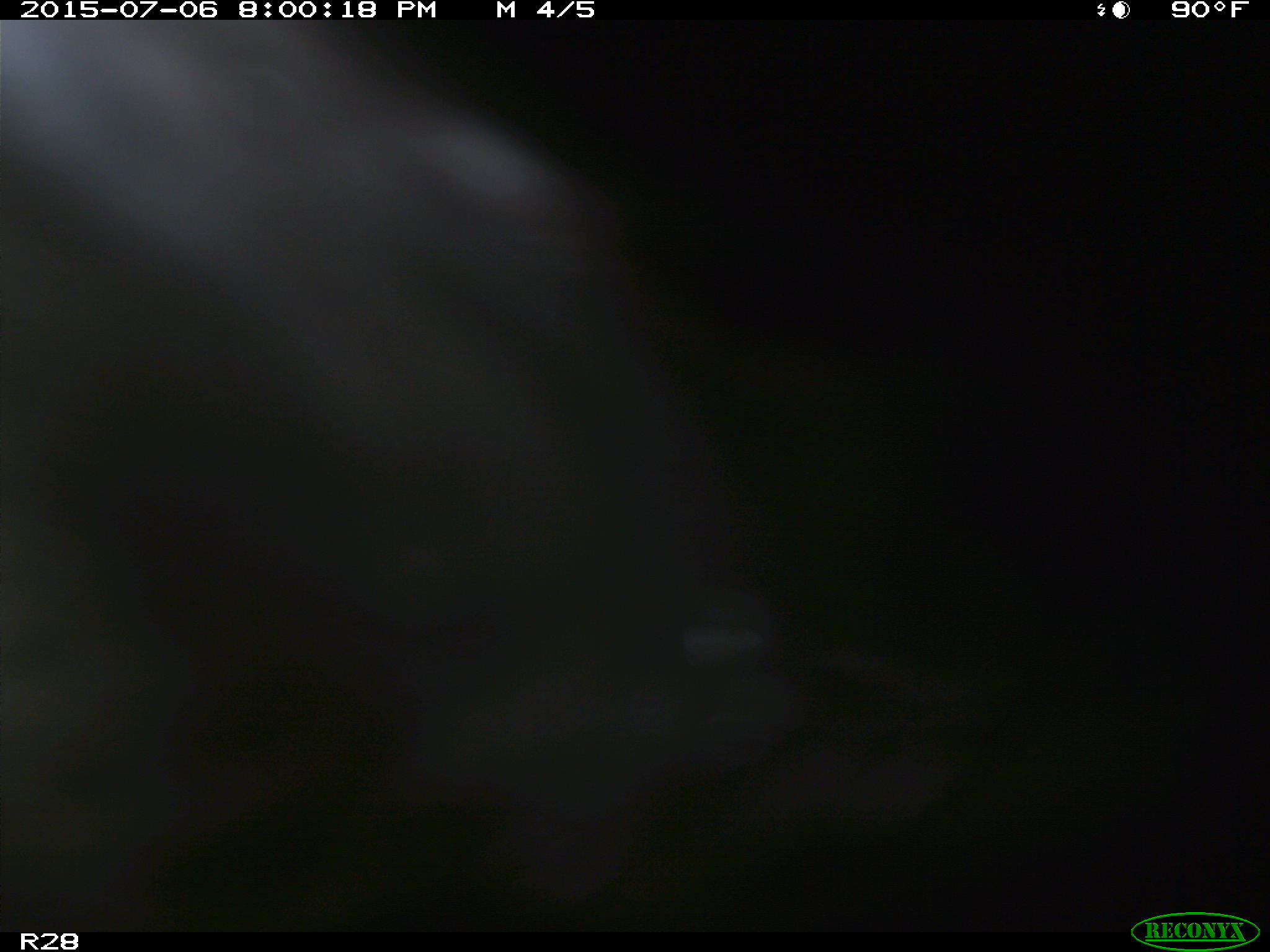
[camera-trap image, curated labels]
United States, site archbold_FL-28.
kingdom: Animalia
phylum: Chordata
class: Mammalia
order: Artiodactyla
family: Bovidae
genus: Bos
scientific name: Bos taurus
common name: domestic cow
Bos taurus (domestic cow).